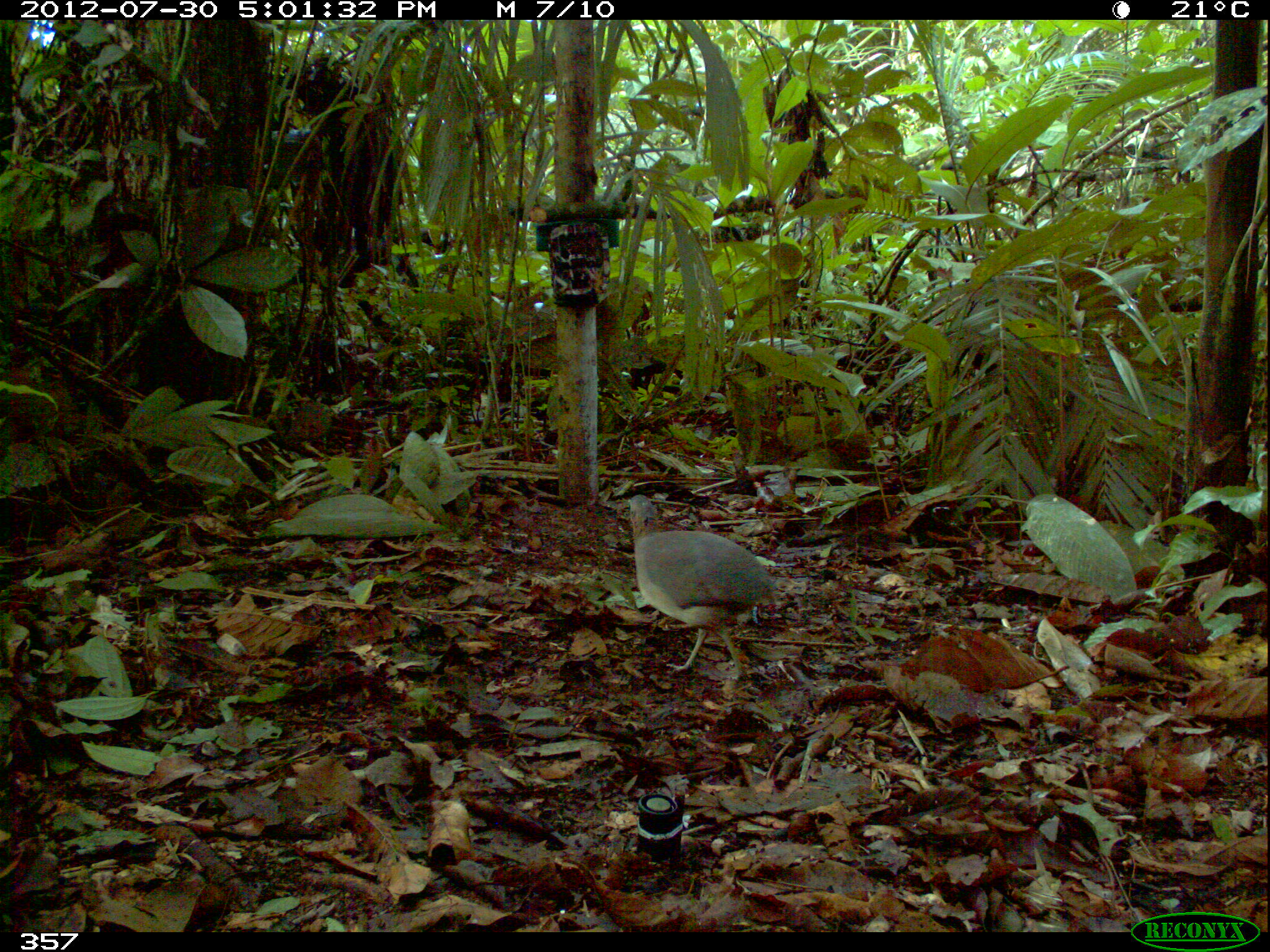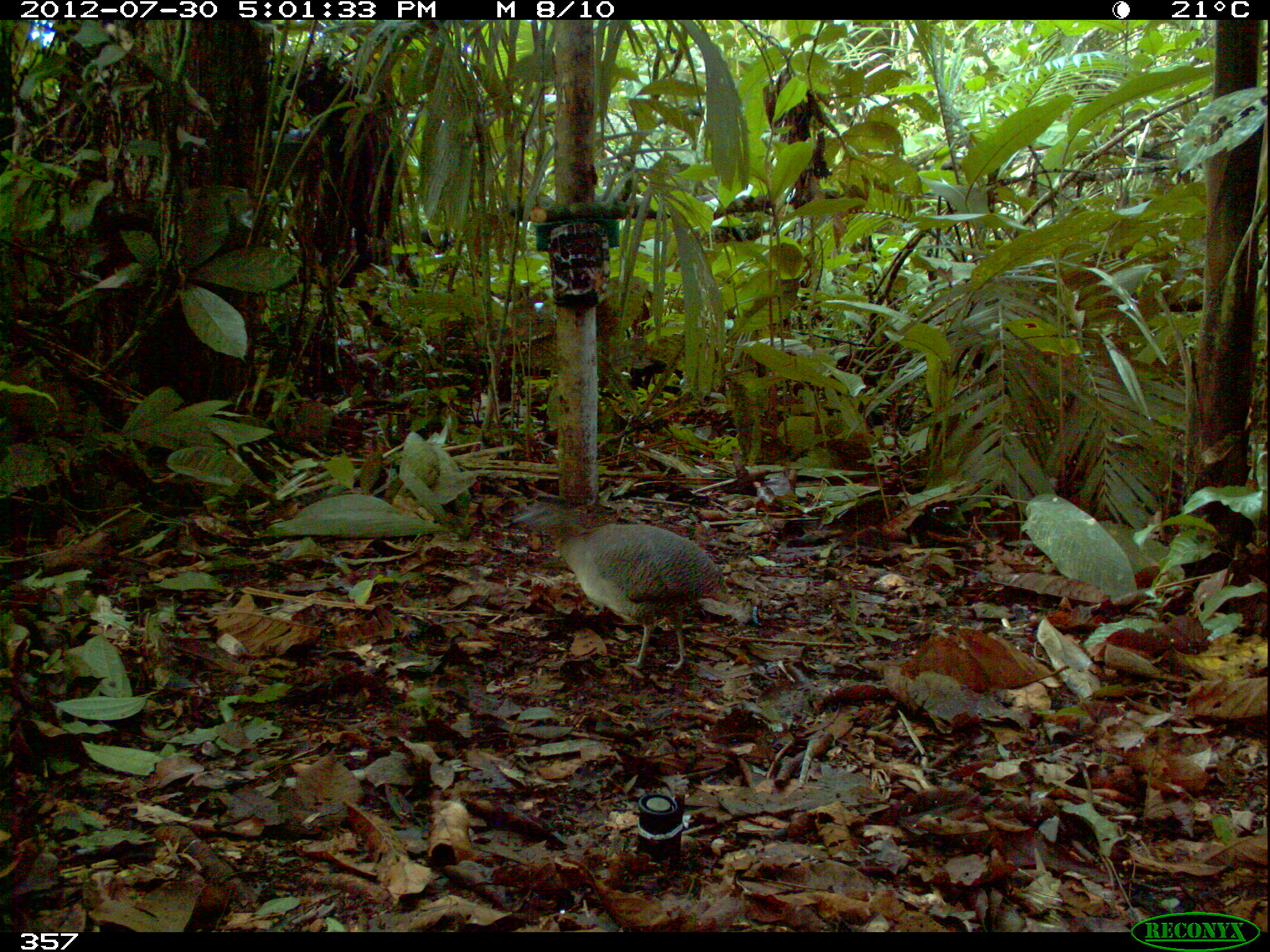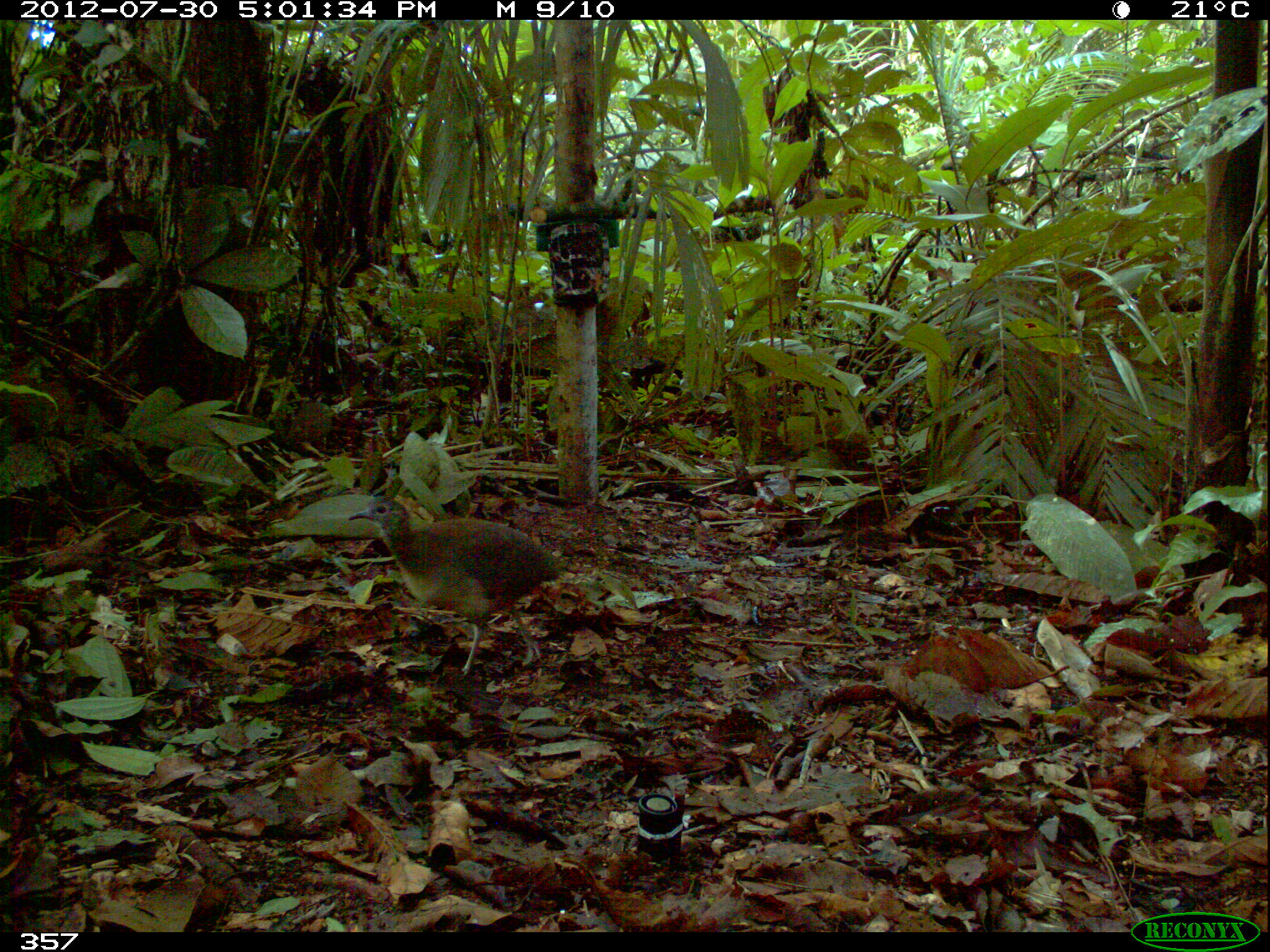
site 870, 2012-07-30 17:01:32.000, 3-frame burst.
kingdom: Animalia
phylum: Chordata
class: Aves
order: Galliformes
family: Phasianidae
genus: Alectoris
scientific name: Alectoris rufa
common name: red-legged partridge